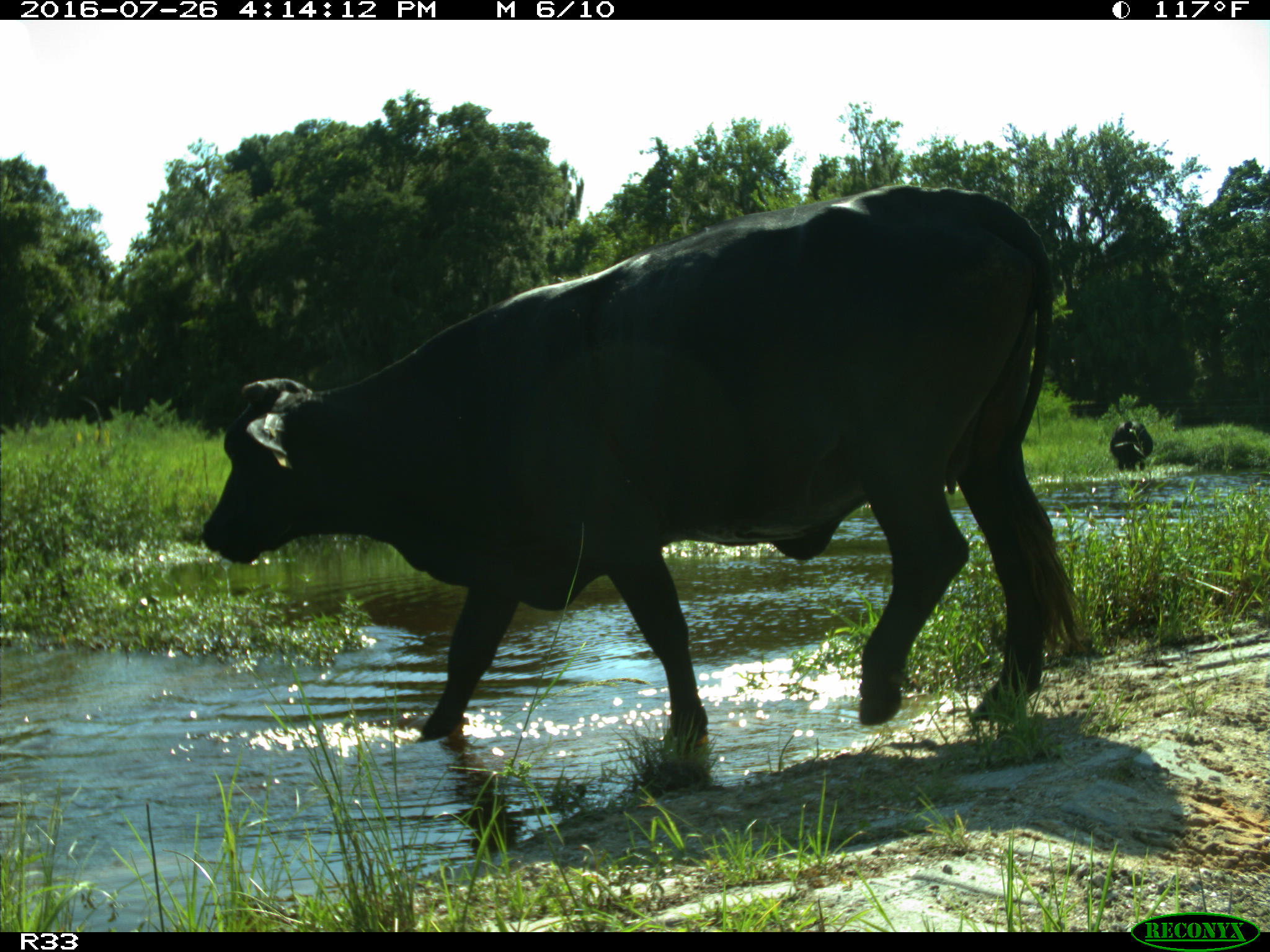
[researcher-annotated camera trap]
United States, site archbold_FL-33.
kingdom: Animalia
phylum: Chordata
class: Mammalia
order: Artiodactyla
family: Bovidae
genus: Bos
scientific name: Bos taurus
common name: domestic cow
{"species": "Bos taurus (domestic cow)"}